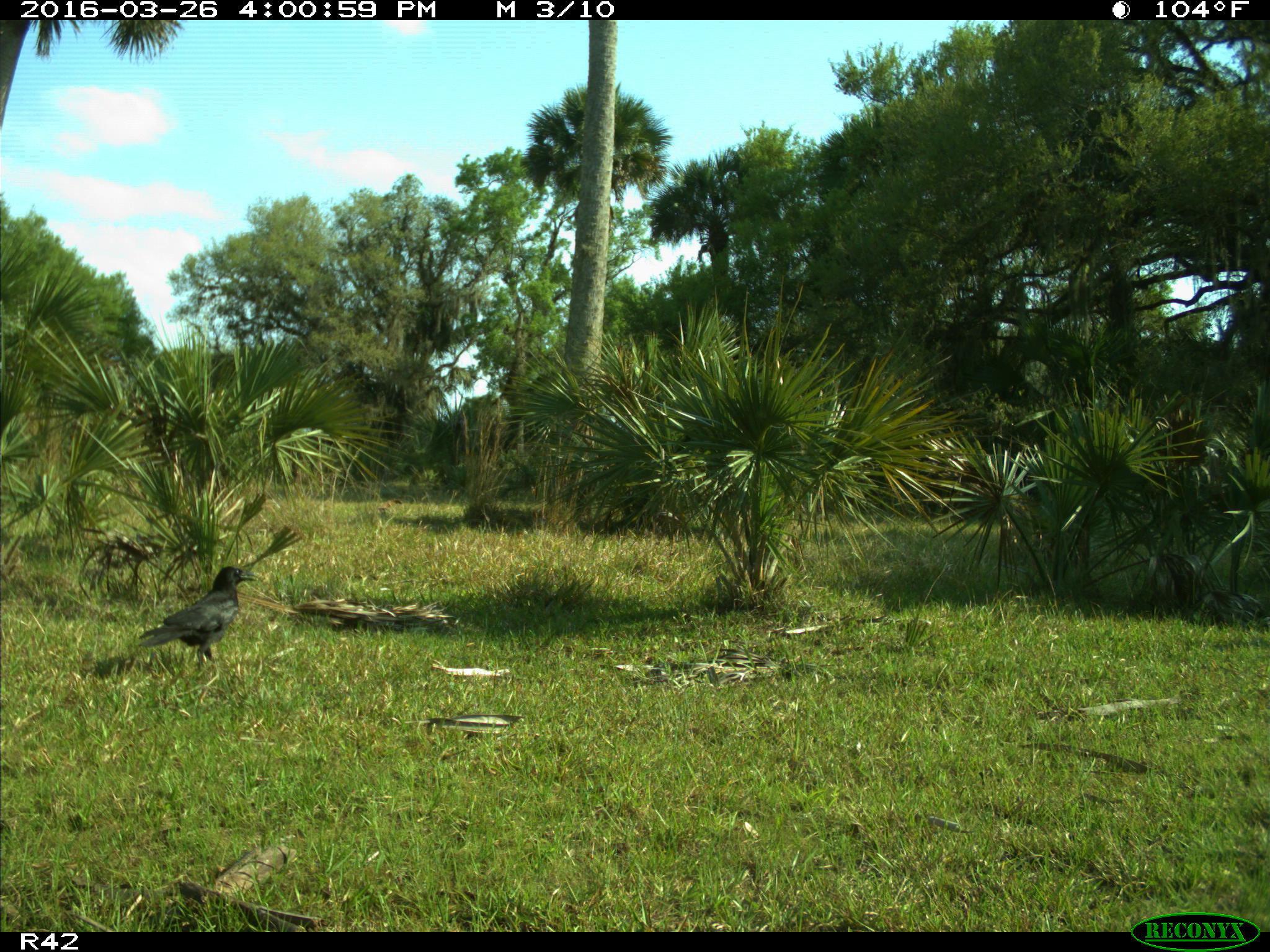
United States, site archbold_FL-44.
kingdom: Animalia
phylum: Chordata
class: Aves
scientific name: Aves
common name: birds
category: unidentified bird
Unidentified bird (birds) (Aves).